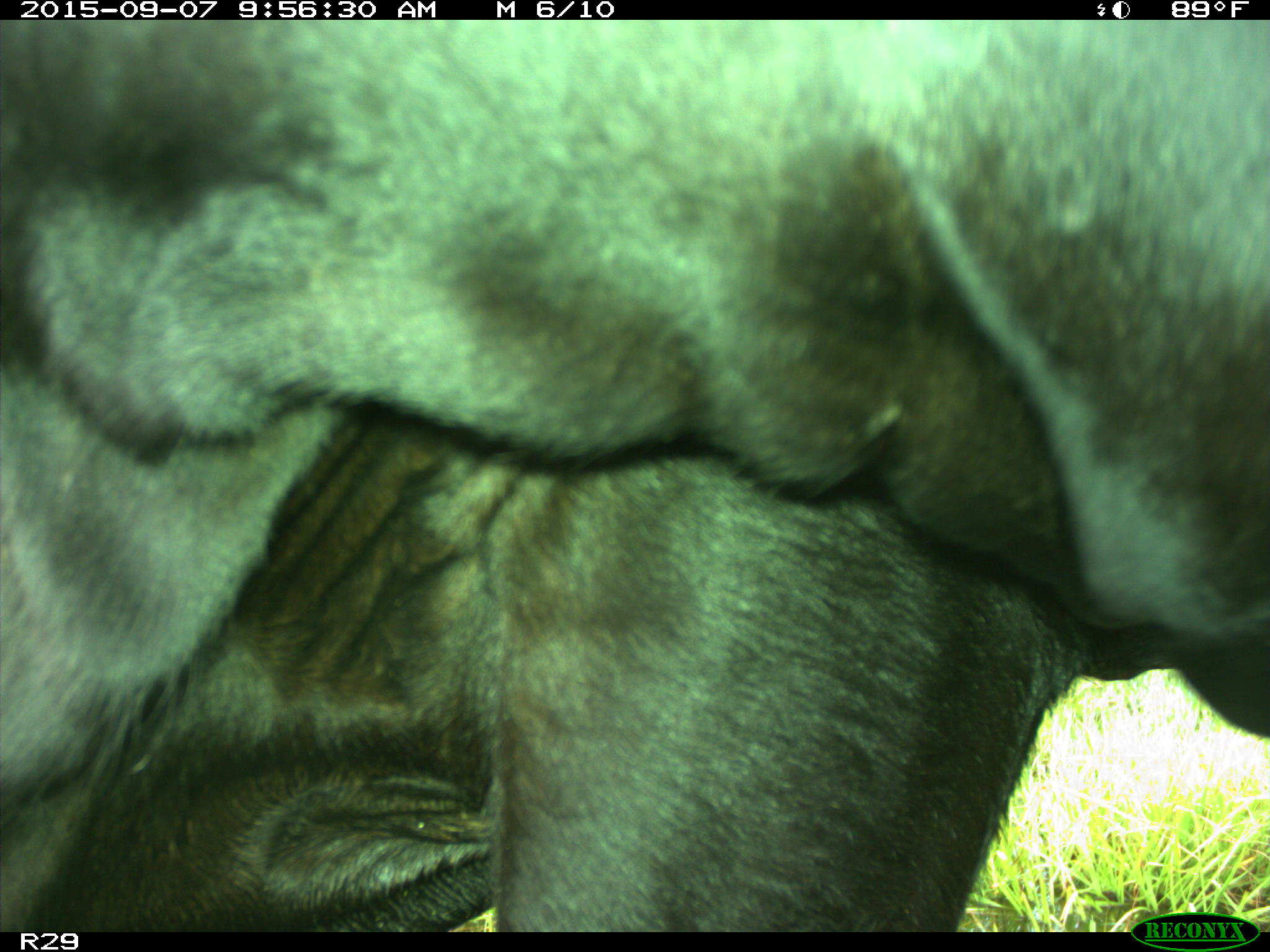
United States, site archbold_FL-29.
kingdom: Animalia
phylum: Chordata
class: Mammalia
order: Artiodactyla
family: Bovidae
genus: Bos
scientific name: Bos taurus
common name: domestic cow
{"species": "Bos taurus (domestic cow)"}